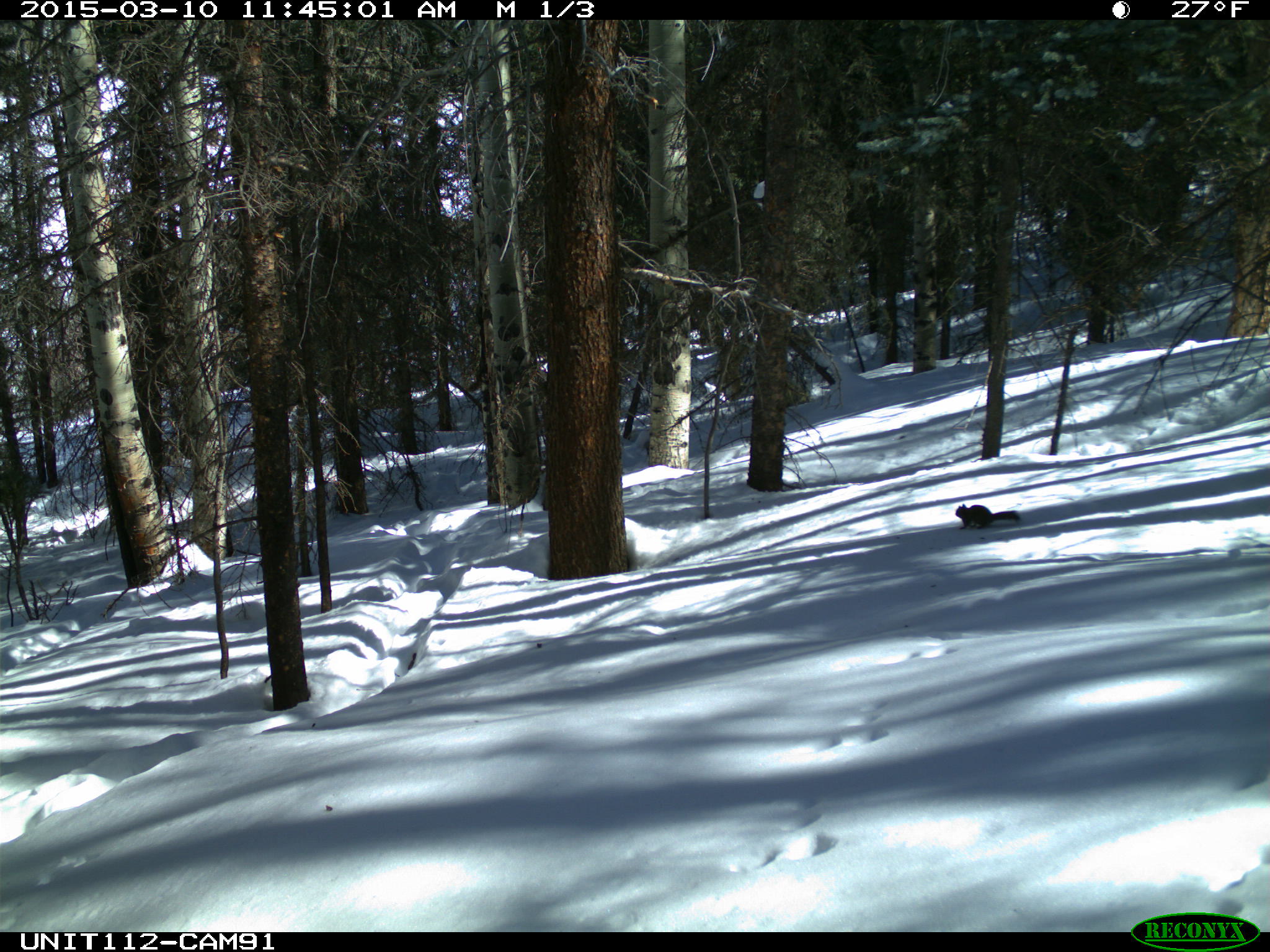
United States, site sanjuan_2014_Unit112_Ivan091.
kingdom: Animalia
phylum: Chordata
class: Mammalia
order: Rodentia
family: Sciuridae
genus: Tamiasciurus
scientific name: Tamiasciurus hudsonicus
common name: american red squirrel